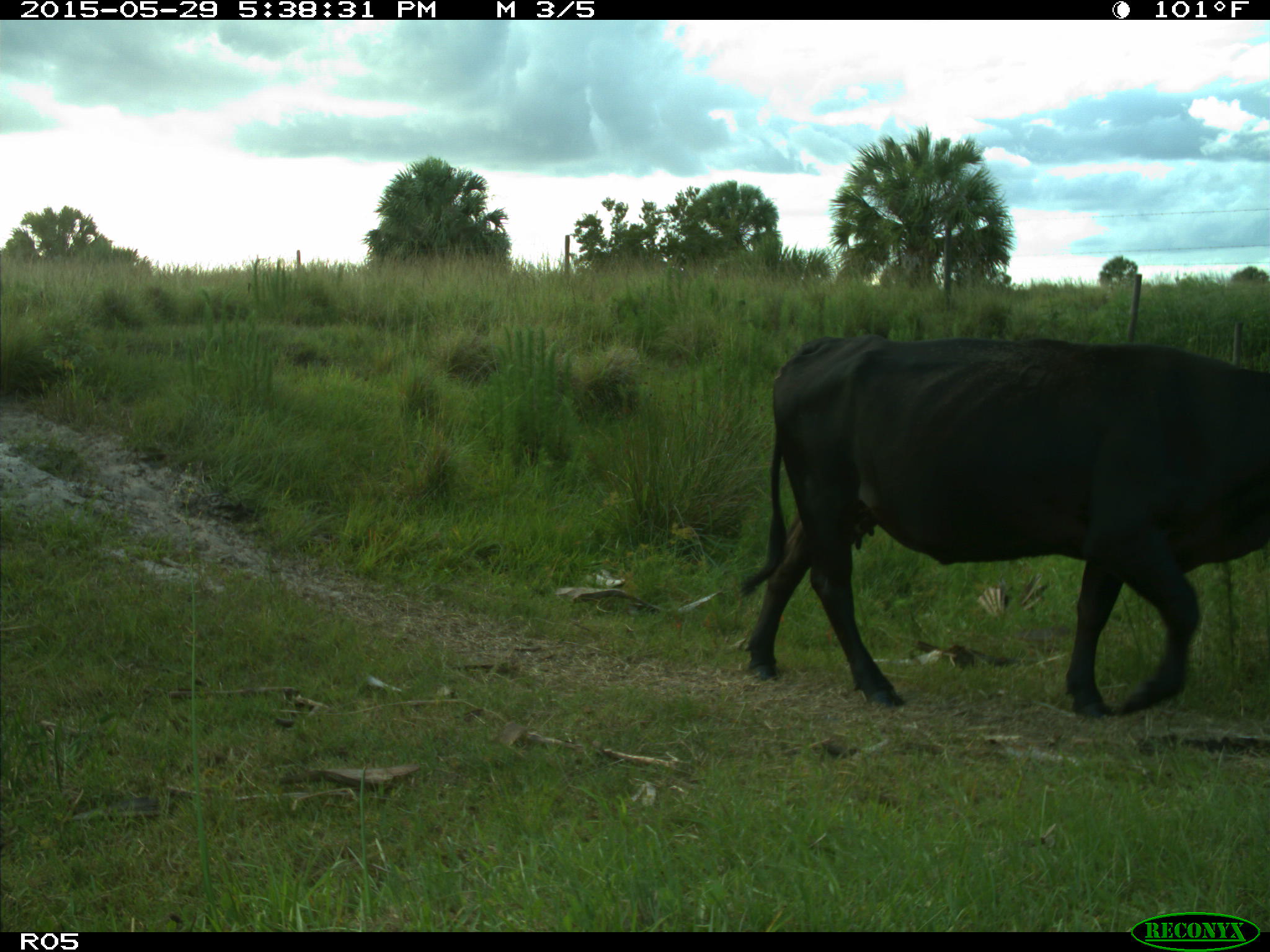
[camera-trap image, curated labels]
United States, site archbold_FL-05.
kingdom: Animalia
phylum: Chordata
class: Mammalia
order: Artiodactyla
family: Bovidae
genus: Bos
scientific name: Bos taurus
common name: domestic cow